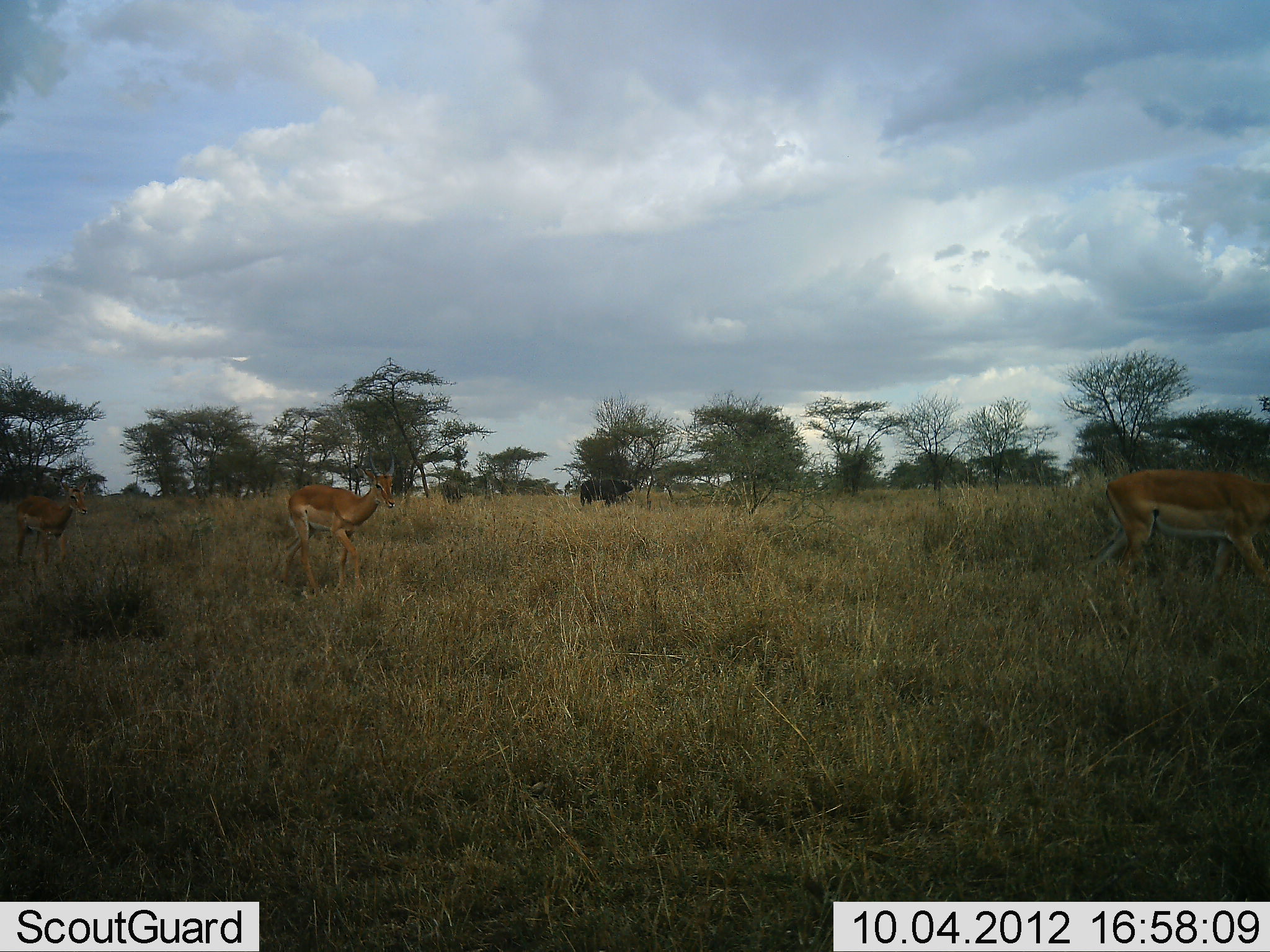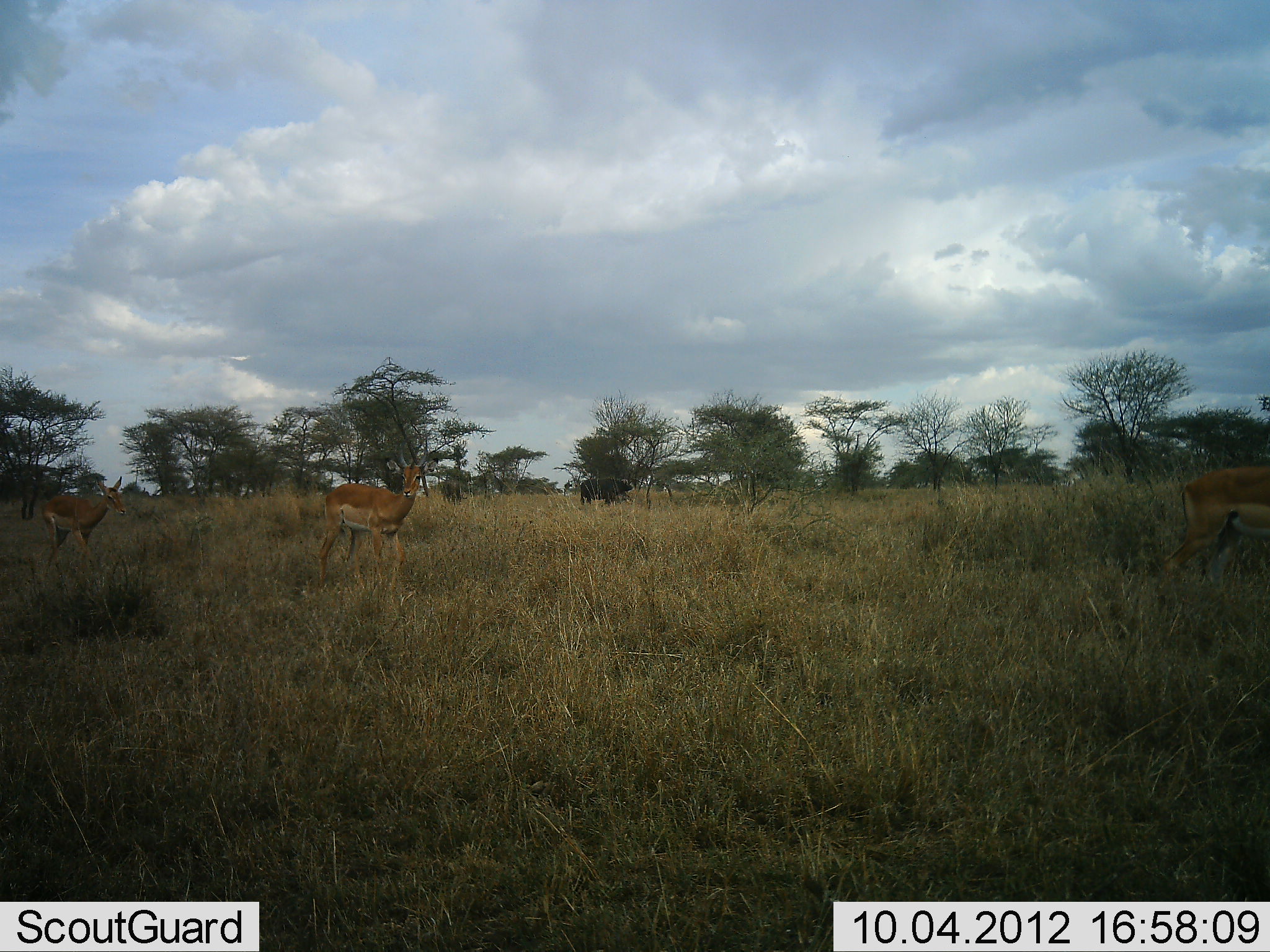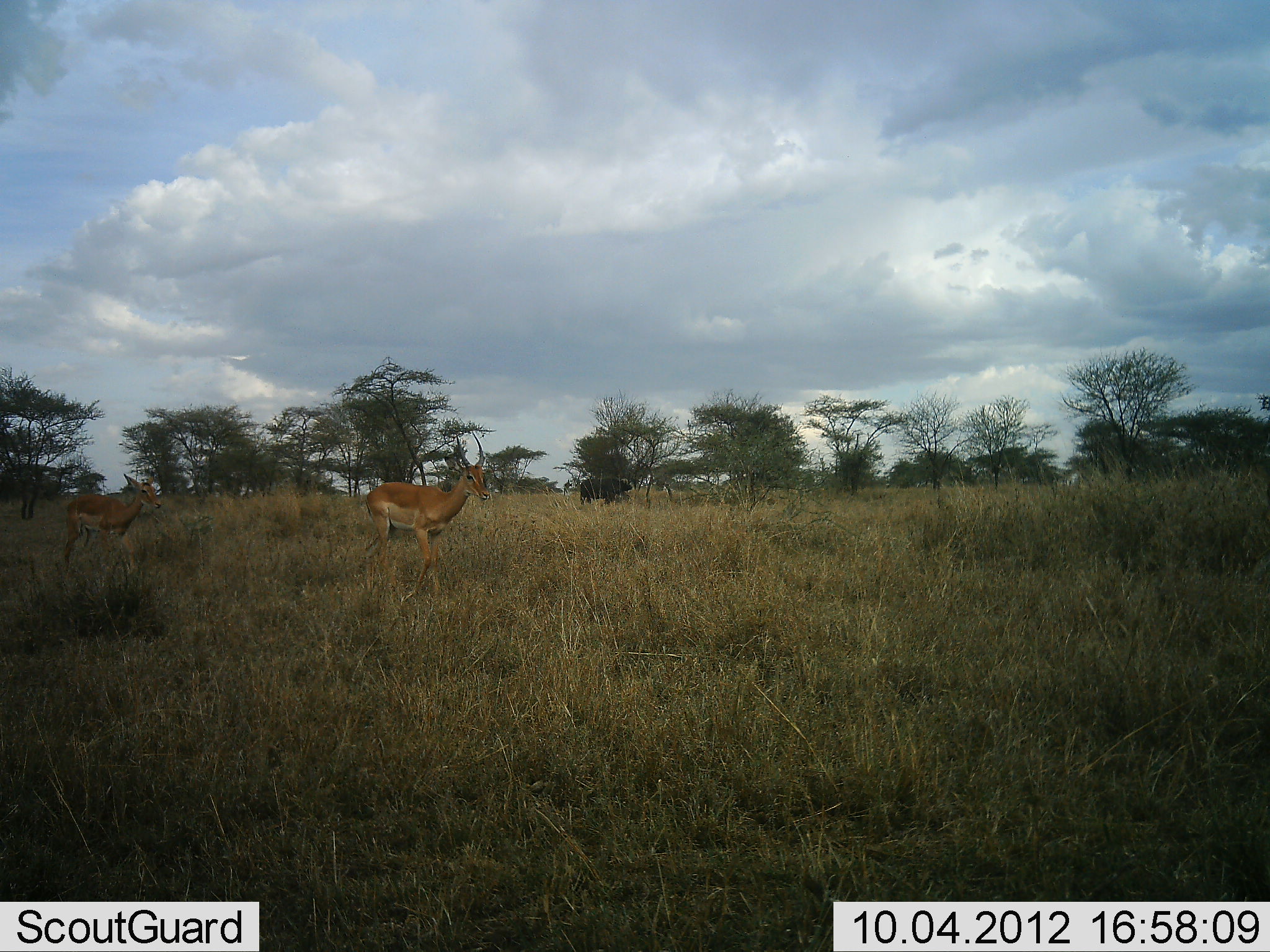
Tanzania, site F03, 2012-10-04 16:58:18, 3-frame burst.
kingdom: Animalia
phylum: Chordata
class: Mammalia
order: Artiodactyla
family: Bovidae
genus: Aepyceros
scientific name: Aepyceros melampus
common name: impala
Impala (Aepyceros melampus), count 3. Behavior (volunteer vote fractions): standing 0%, resting 0%, moving 100%, interacting 0%. Young present (vote fraction): 0%. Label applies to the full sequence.